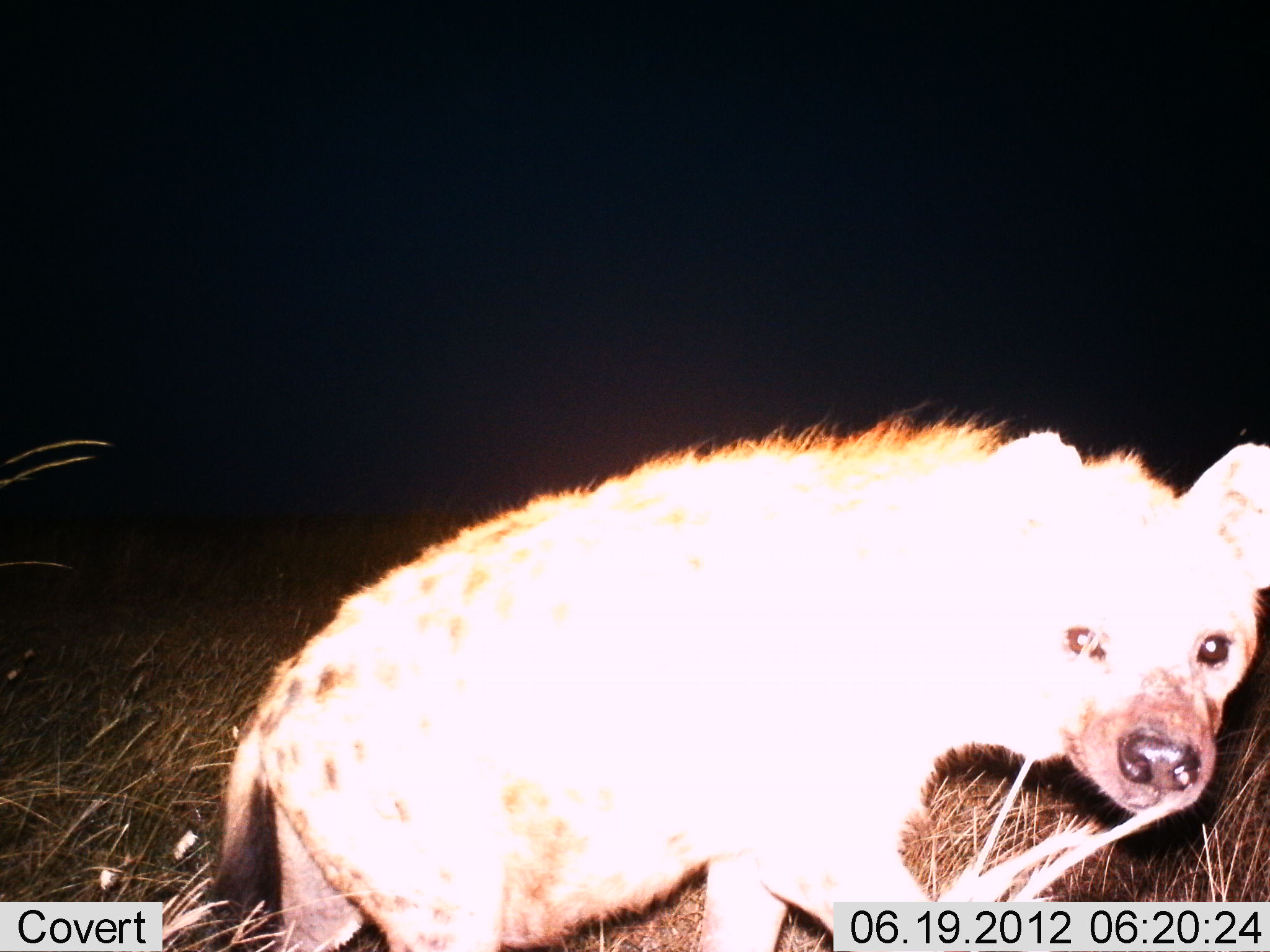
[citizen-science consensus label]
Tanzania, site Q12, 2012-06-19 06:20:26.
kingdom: Animalia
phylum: Chordata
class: Mammalia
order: Carnivora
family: Hyaenidae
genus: Crocuta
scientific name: Crocuta crocuta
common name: spotted hyena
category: hyenaspotted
Hyenaspotted (spotted hyena) (Crocuta crocuta), count 1. Behavior (volunteer vote fractions): standing 50%, resting 0%, moving 50%, interacting 0%. Young present (vote fraction): 0%. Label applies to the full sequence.